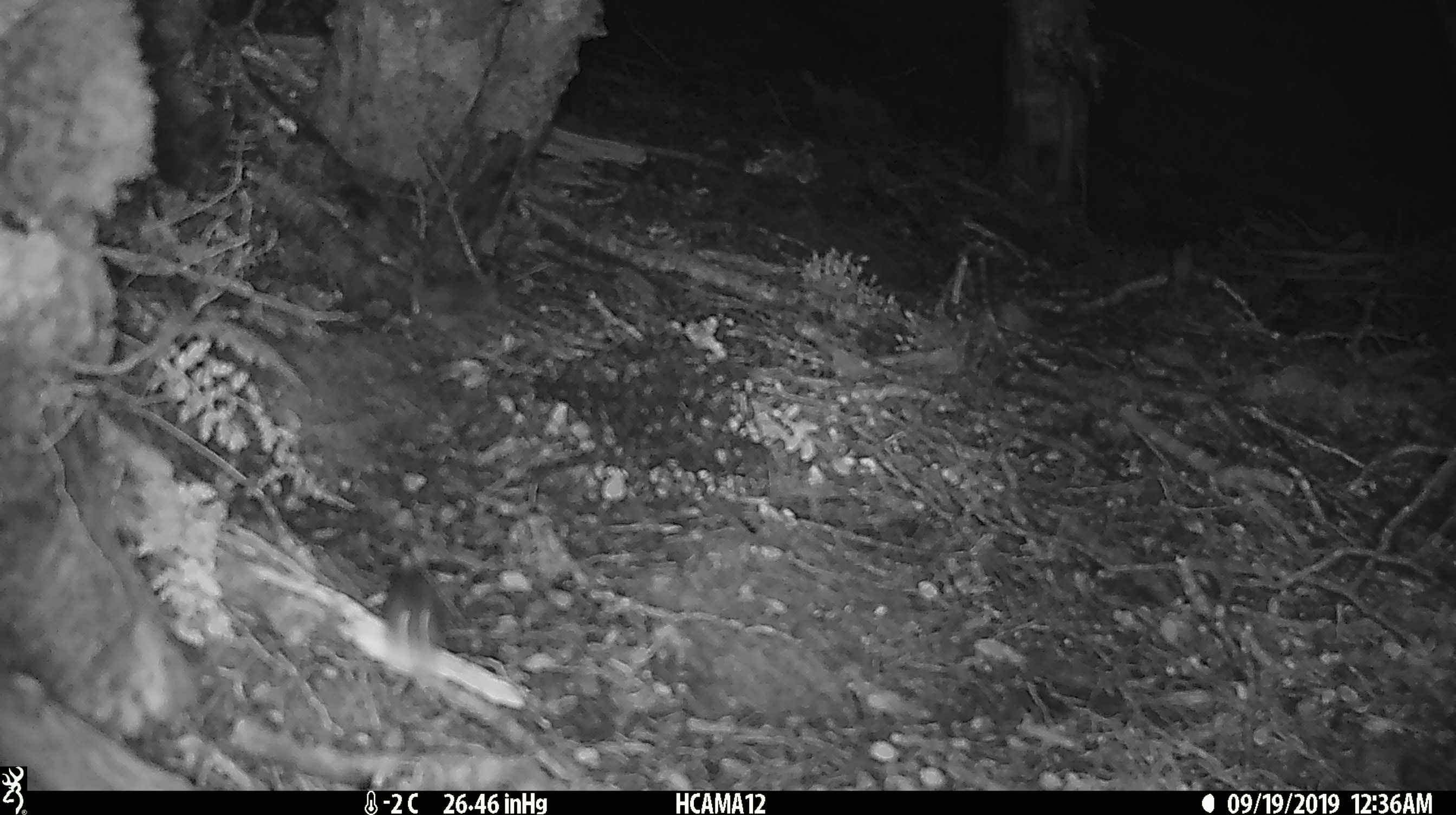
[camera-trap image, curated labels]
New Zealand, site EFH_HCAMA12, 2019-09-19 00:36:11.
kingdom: Animalia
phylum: Chordata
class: Mammalia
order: Rodentia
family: Muridae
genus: Mus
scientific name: Mus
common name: mouse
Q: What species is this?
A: Mouse (Mus).